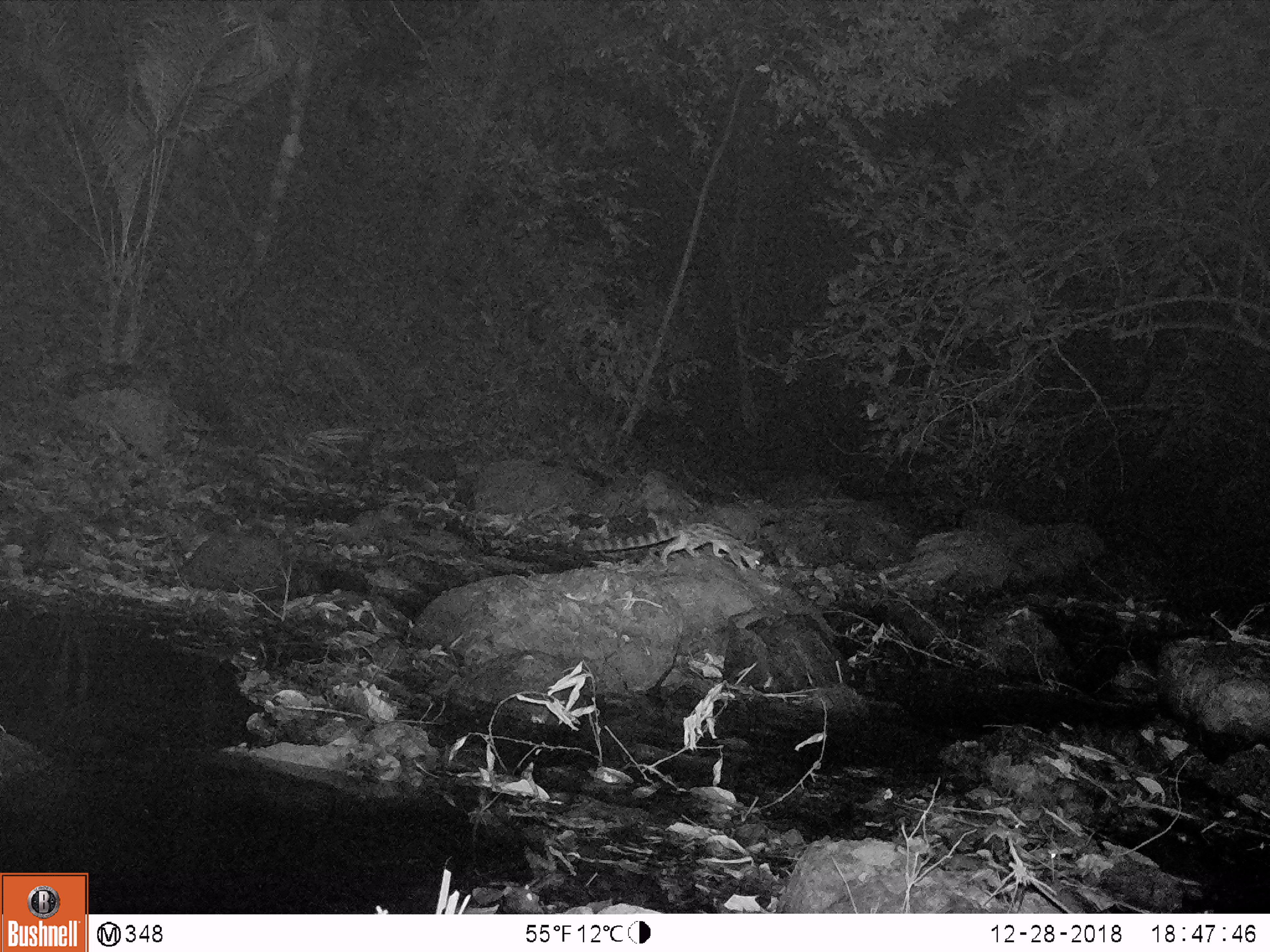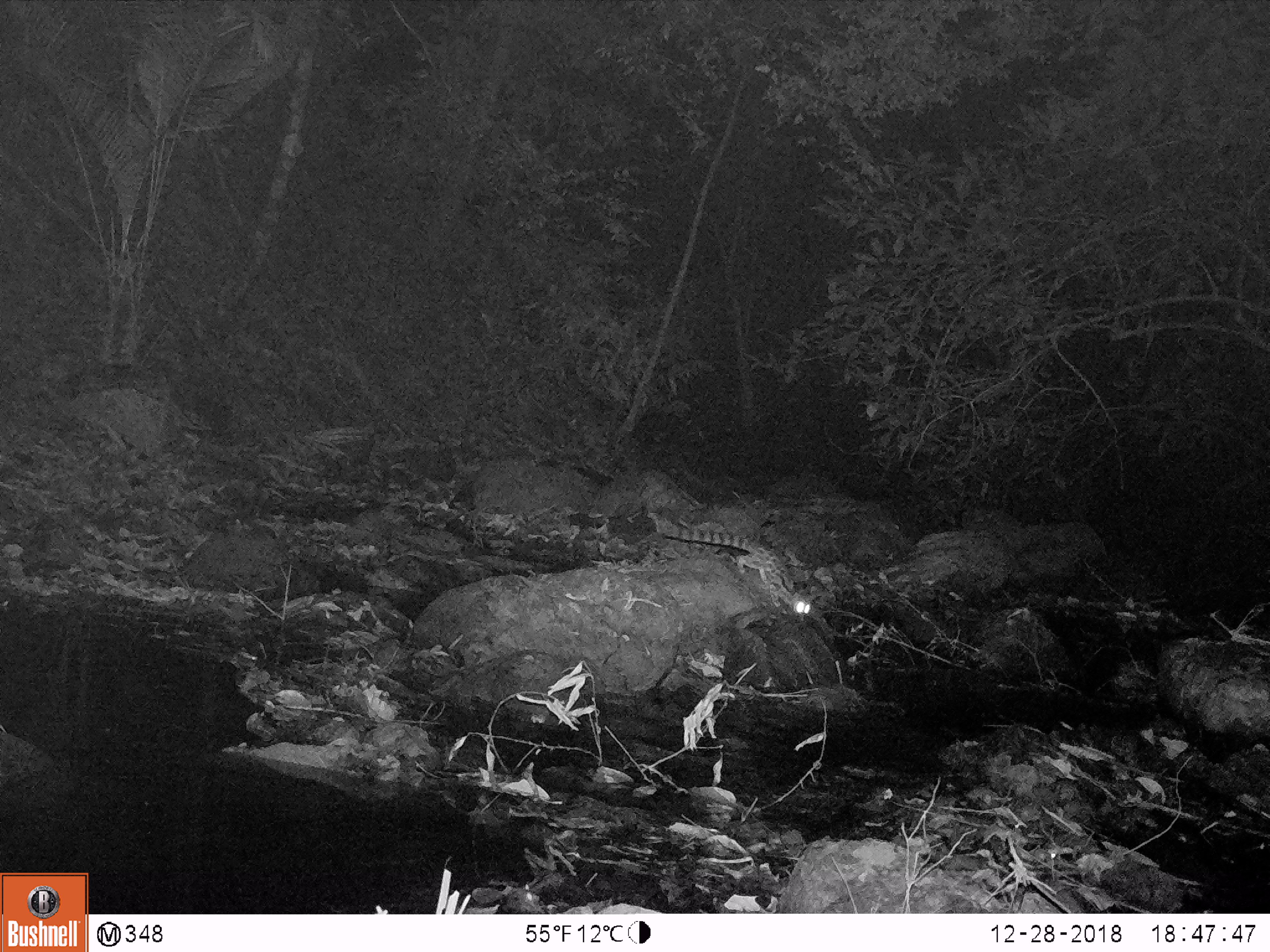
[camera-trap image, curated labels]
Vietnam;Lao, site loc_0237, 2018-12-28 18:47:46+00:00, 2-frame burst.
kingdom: Animalia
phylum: Chordata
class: Mammalia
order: Carnivora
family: Prionodontidae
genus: Prionodon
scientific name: Prionodon pardicolor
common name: spotted linsang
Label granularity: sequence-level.